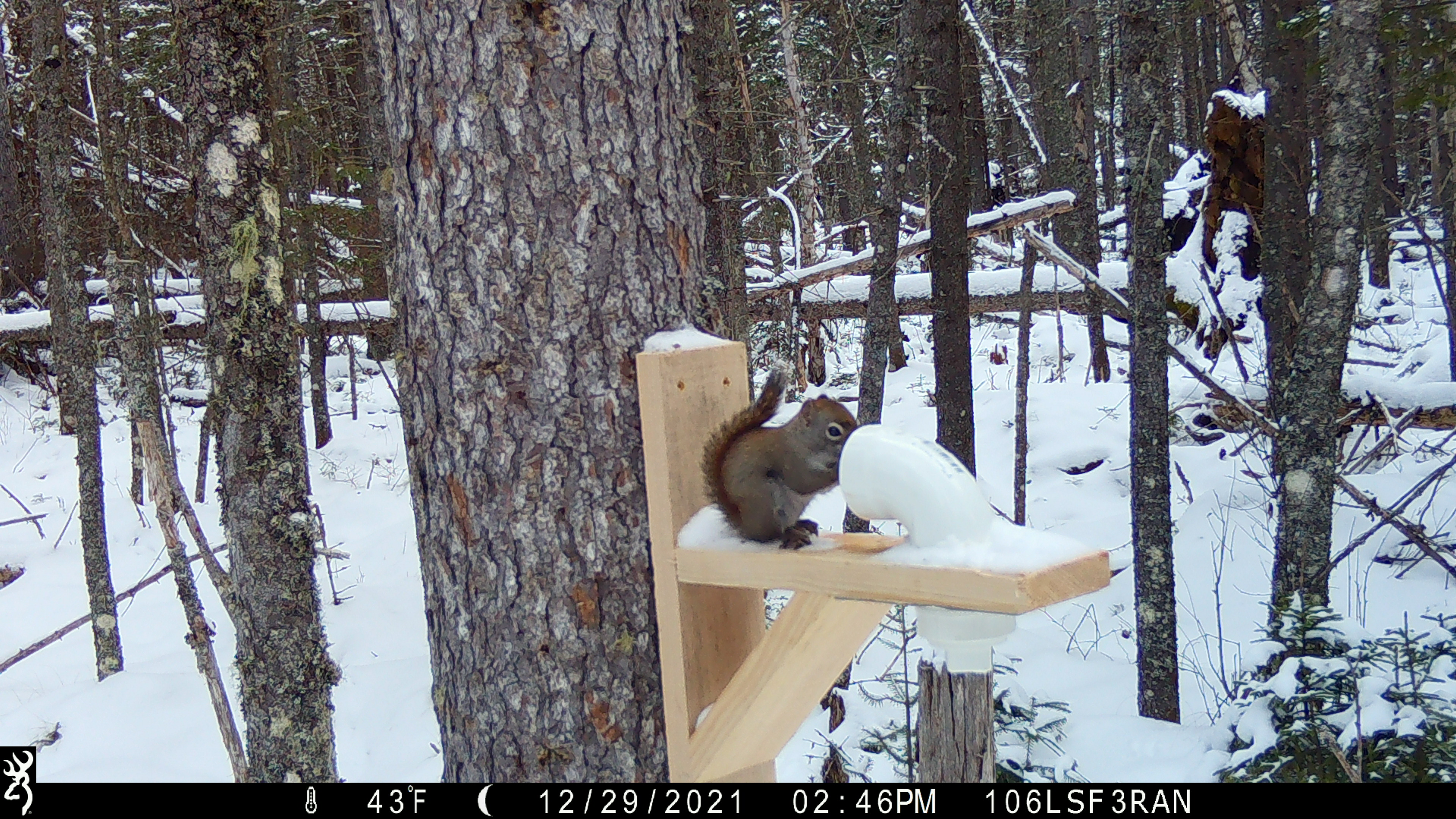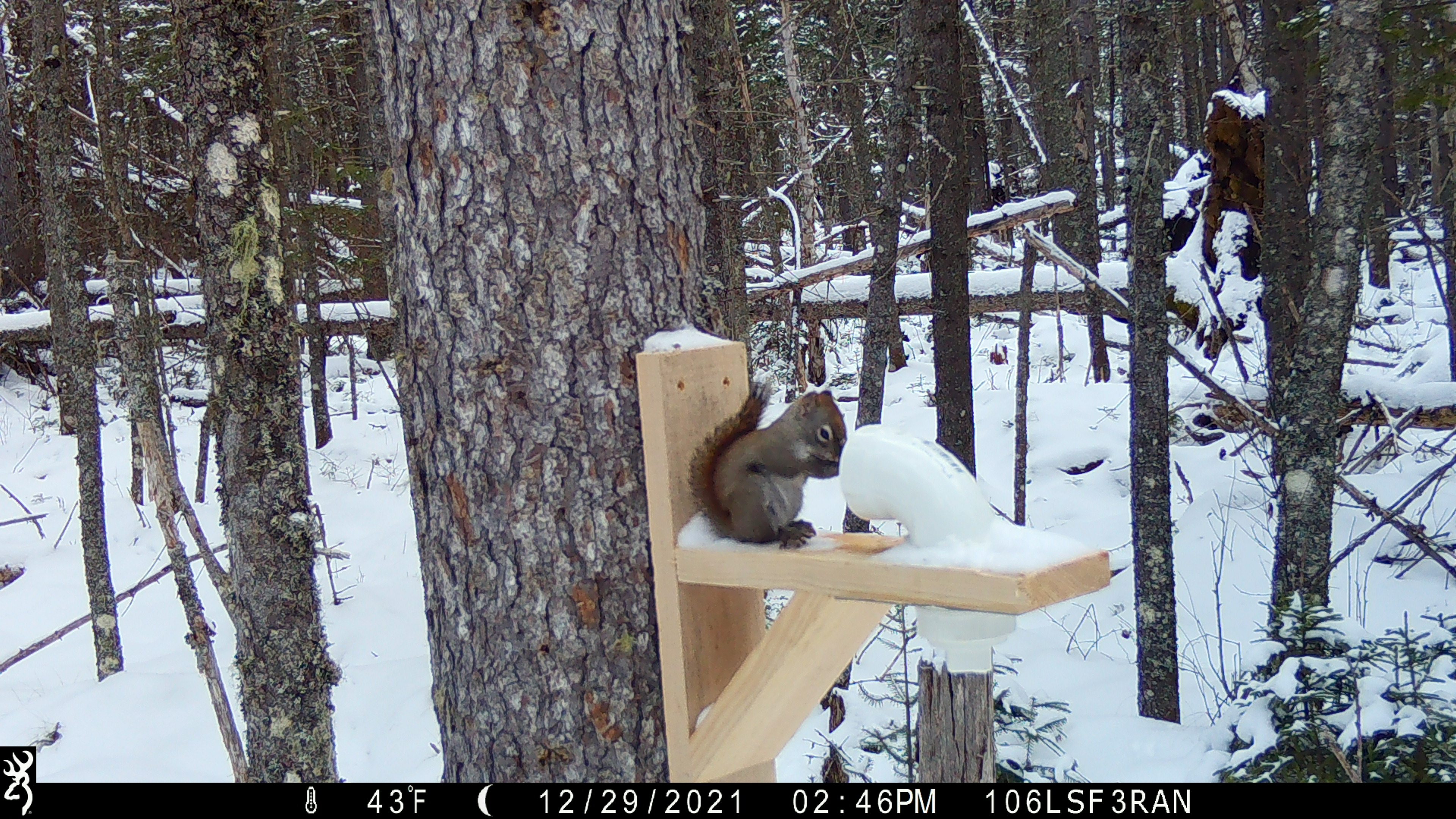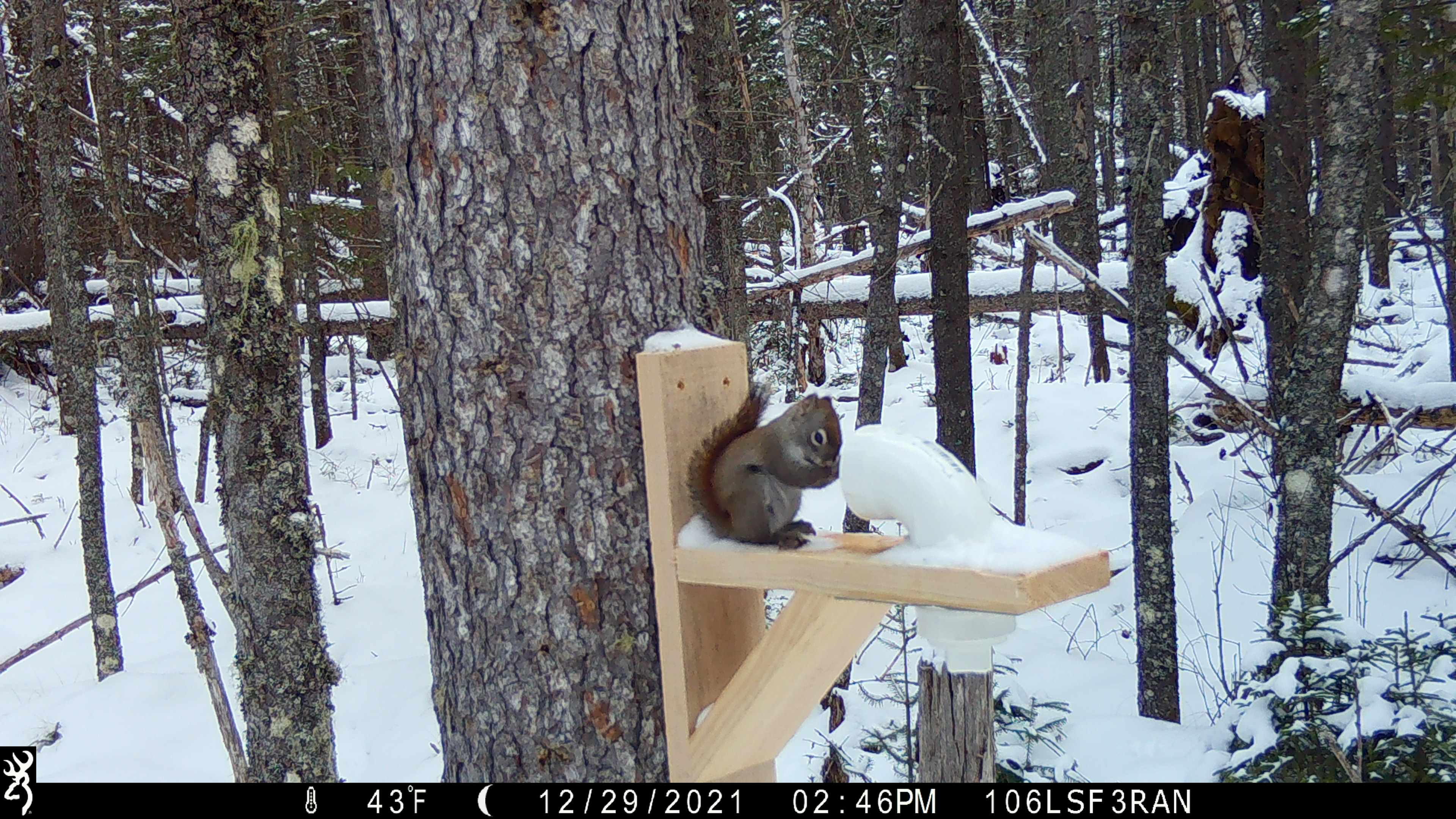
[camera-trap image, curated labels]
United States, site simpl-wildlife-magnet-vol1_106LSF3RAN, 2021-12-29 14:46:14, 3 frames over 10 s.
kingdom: Animalia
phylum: Chordata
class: Mammalia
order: Rodentia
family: Sciuridae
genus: Tamiasciurus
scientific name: Tamiasciurus hudsonicus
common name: red squirrel